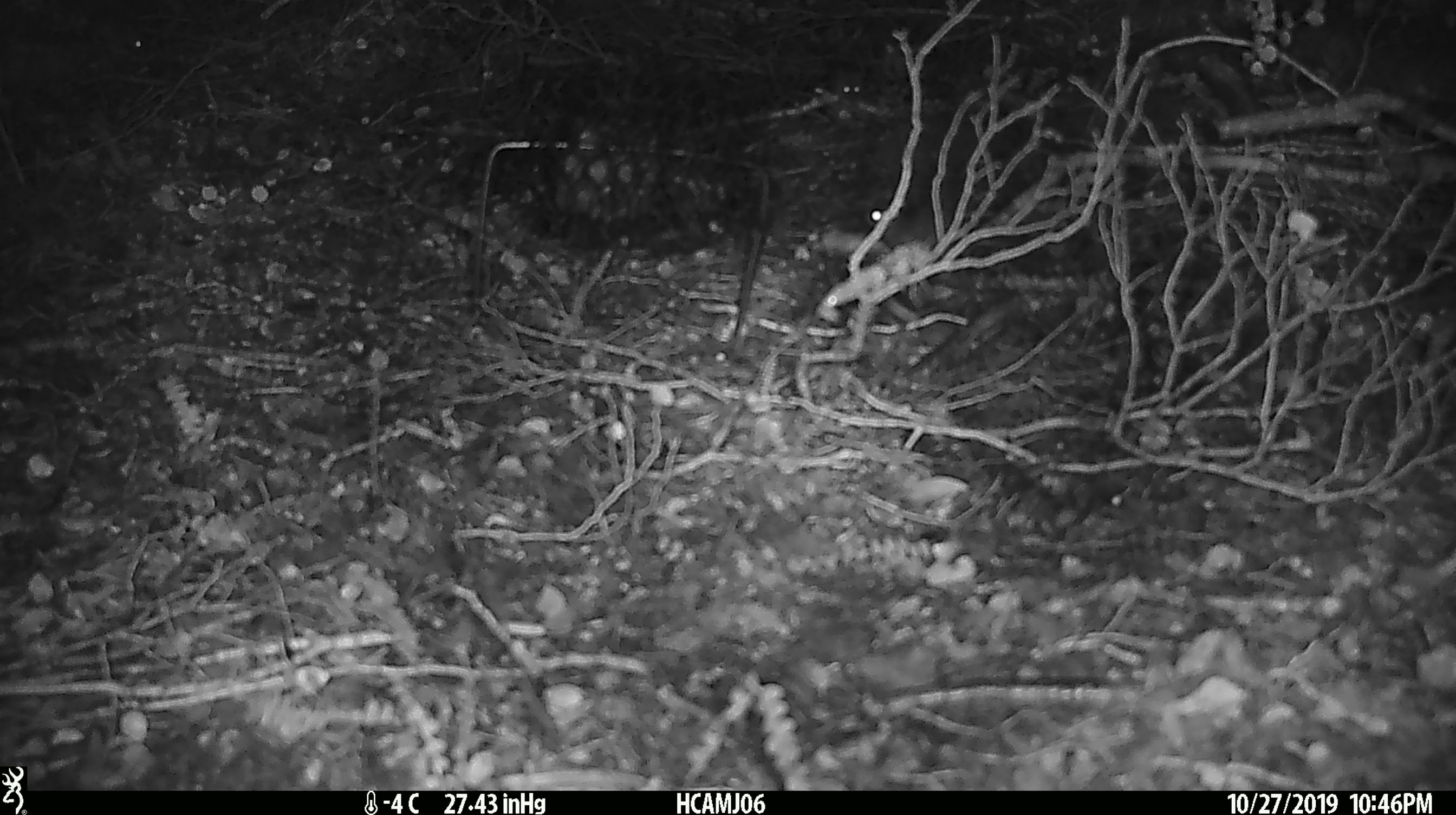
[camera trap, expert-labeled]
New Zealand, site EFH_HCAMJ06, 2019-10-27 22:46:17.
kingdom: Animalia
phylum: Chordata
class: Mammalia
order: Rodentia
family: Muridae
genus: Mus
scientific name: Mus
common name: mouse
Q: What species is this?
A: Mouse (Mus).